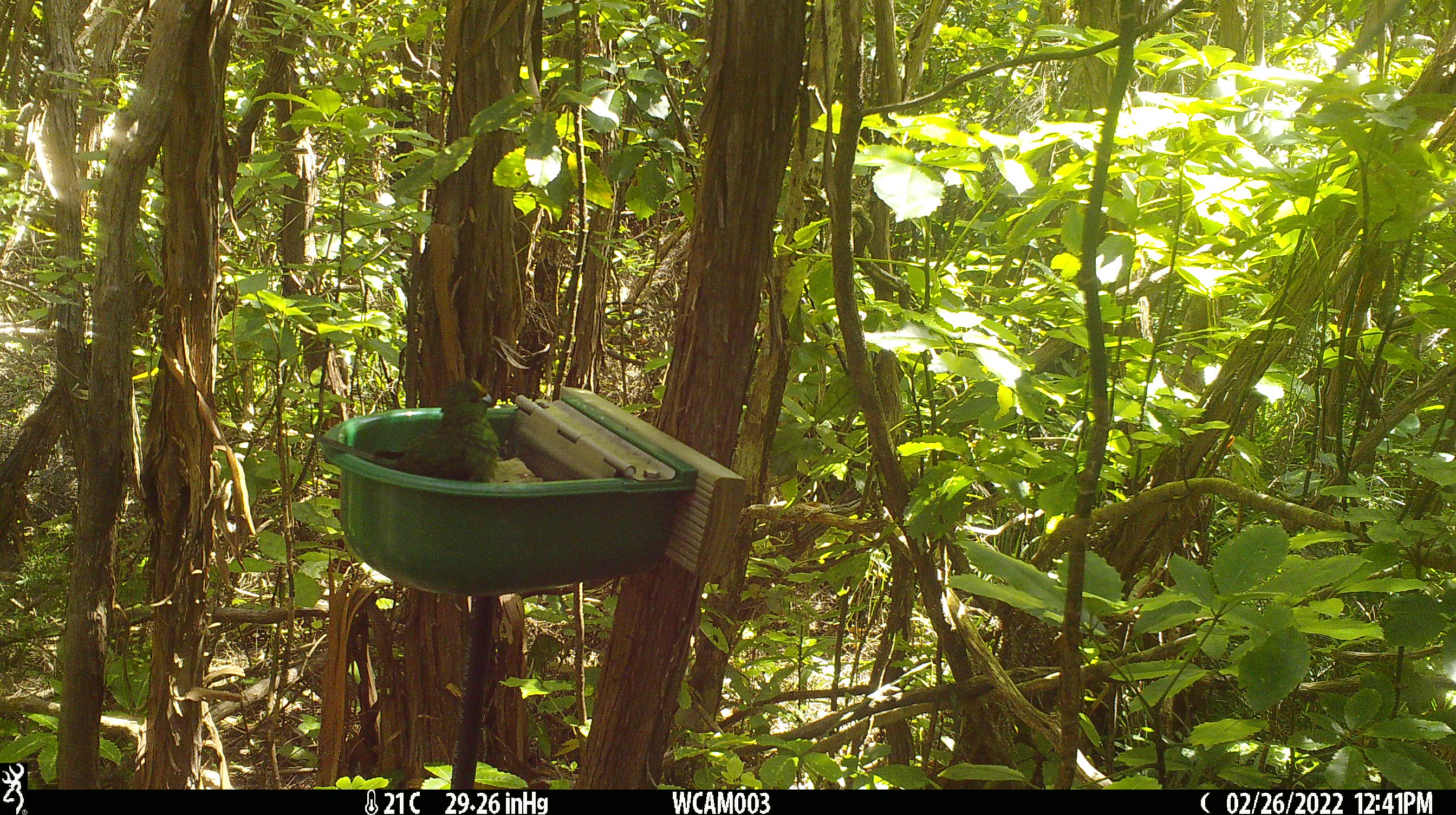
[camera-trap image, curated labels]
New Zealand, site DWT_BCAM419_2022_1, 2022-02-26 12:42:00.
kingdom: Animalia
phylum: Chordata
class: Aves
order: Psittaciformes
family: Psittaculidae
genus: Cyanoramphus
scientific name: Cyanoramphus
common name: parakeet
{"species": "parakeet (Cyanoramphus)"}